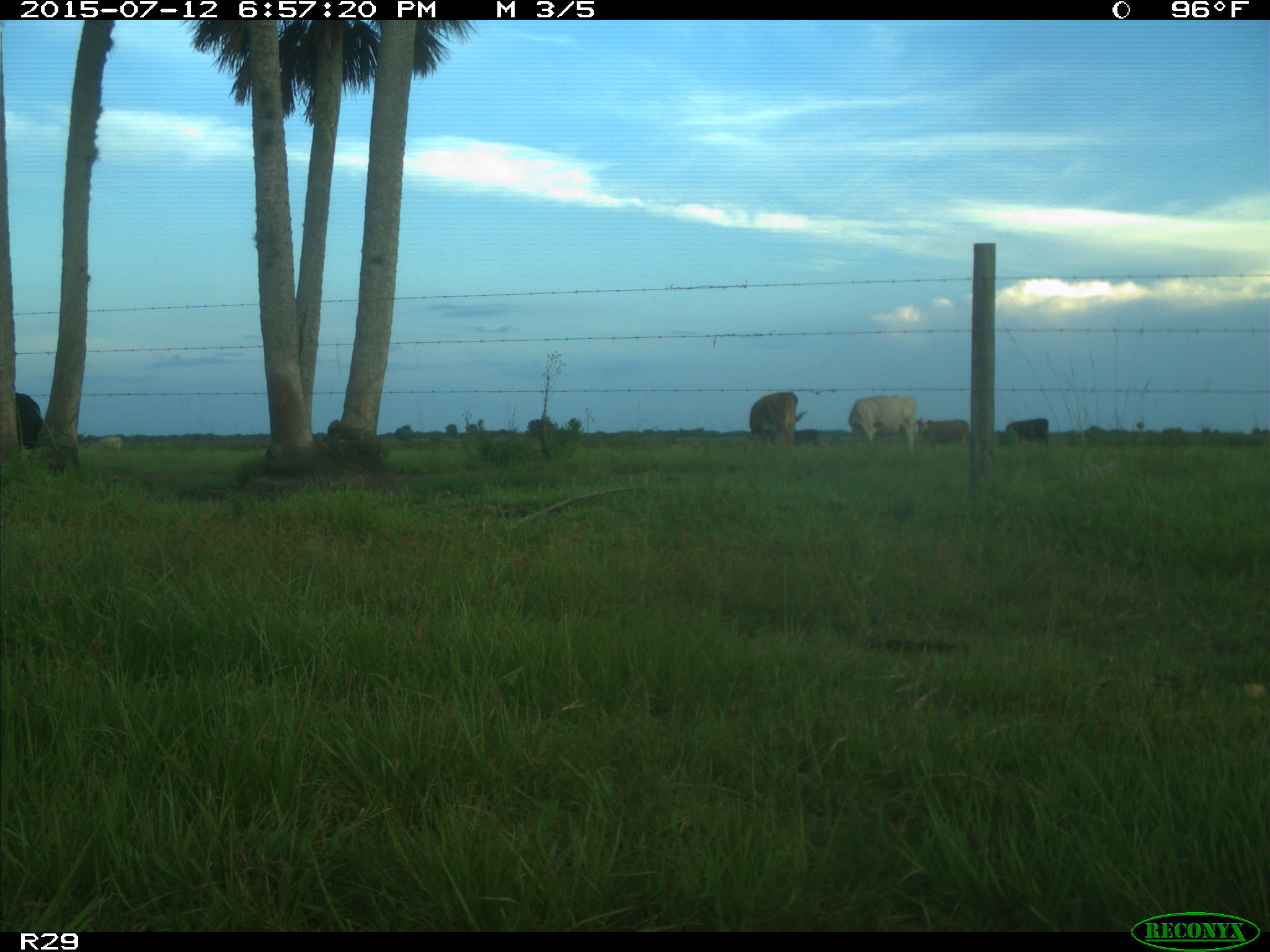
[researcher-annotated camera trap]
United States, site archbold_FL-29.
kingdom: Animalia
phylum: Chordata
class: Mammalia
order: Artiodactyla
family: Bovidae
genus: Bos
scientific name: Bos taurus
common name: domestic cow